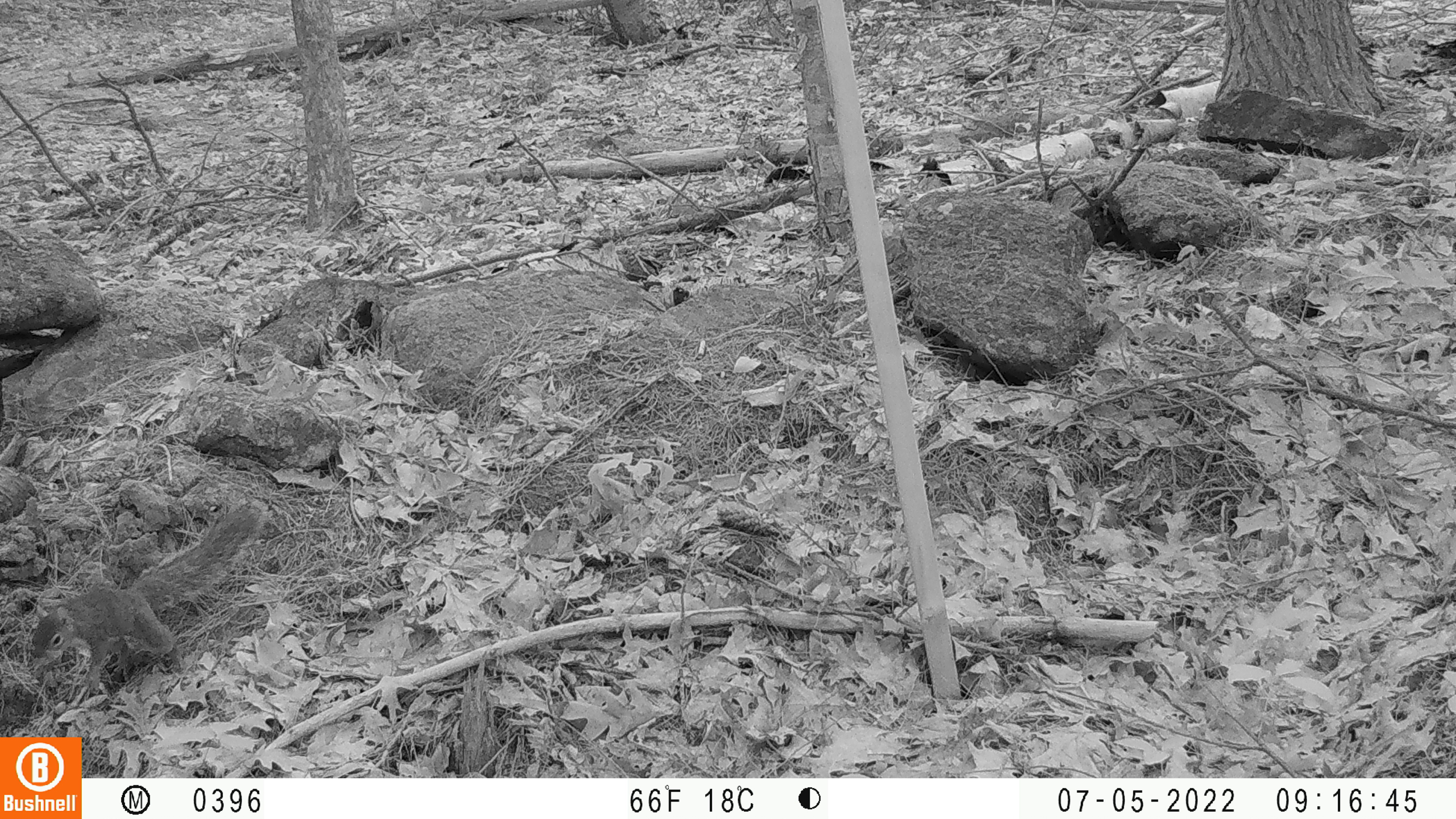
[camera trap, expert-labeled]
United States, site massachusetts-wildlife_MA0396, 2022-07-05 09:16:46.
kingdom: Animalia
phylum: Chordata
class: Mammalia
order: Rodentia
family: Sciuridae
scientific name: Sciuridae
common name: squirrel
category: squirrel sp.